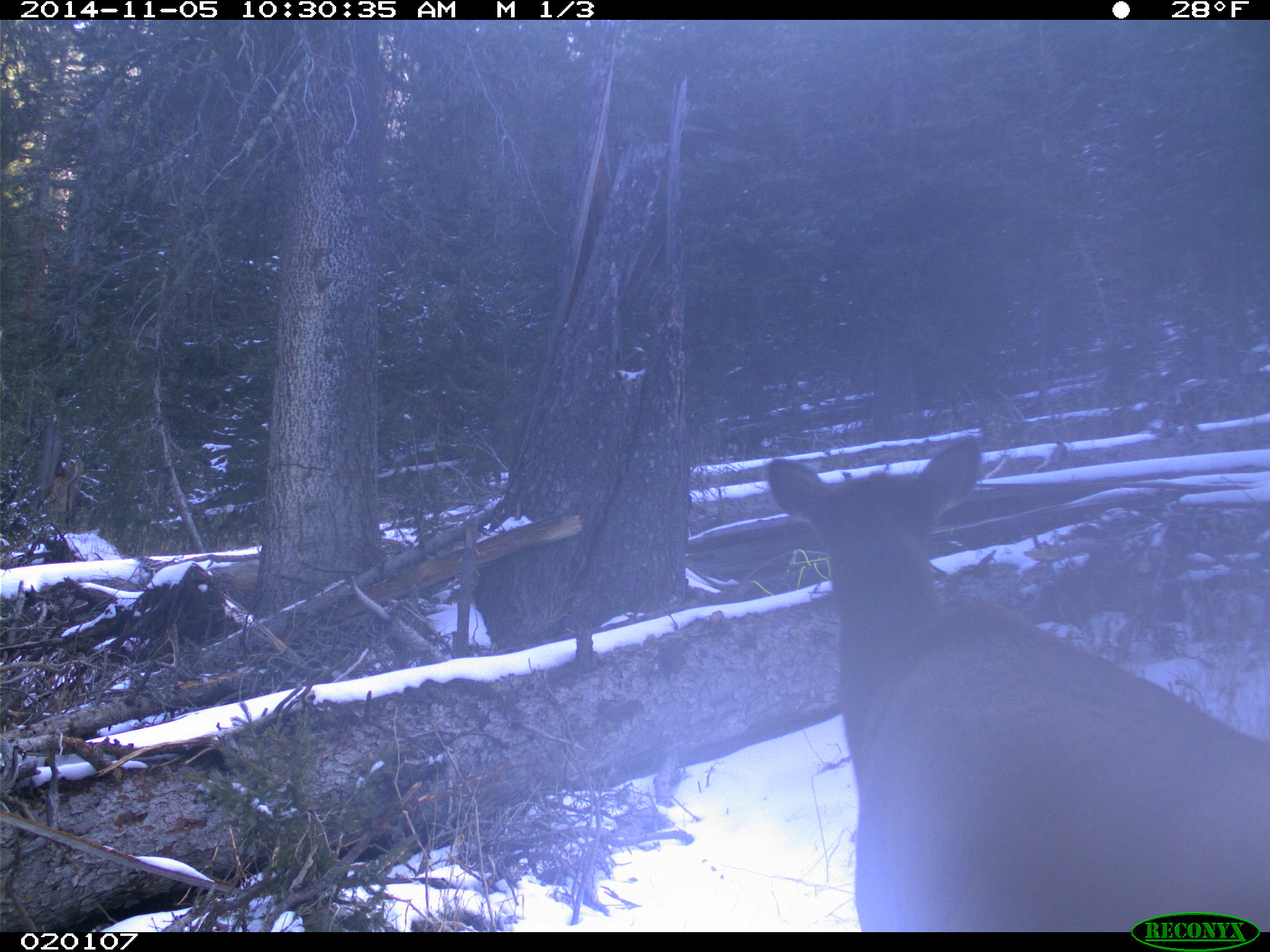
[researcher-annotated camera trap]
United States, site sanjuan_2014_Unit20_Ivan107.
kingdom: Animalia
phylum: Chordata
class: Mammalia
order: Artiodactyla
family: Cervidae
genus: Cervus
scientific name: Cervus elaphus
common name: red deer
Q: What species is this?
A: Cervus elaphus (red deer).